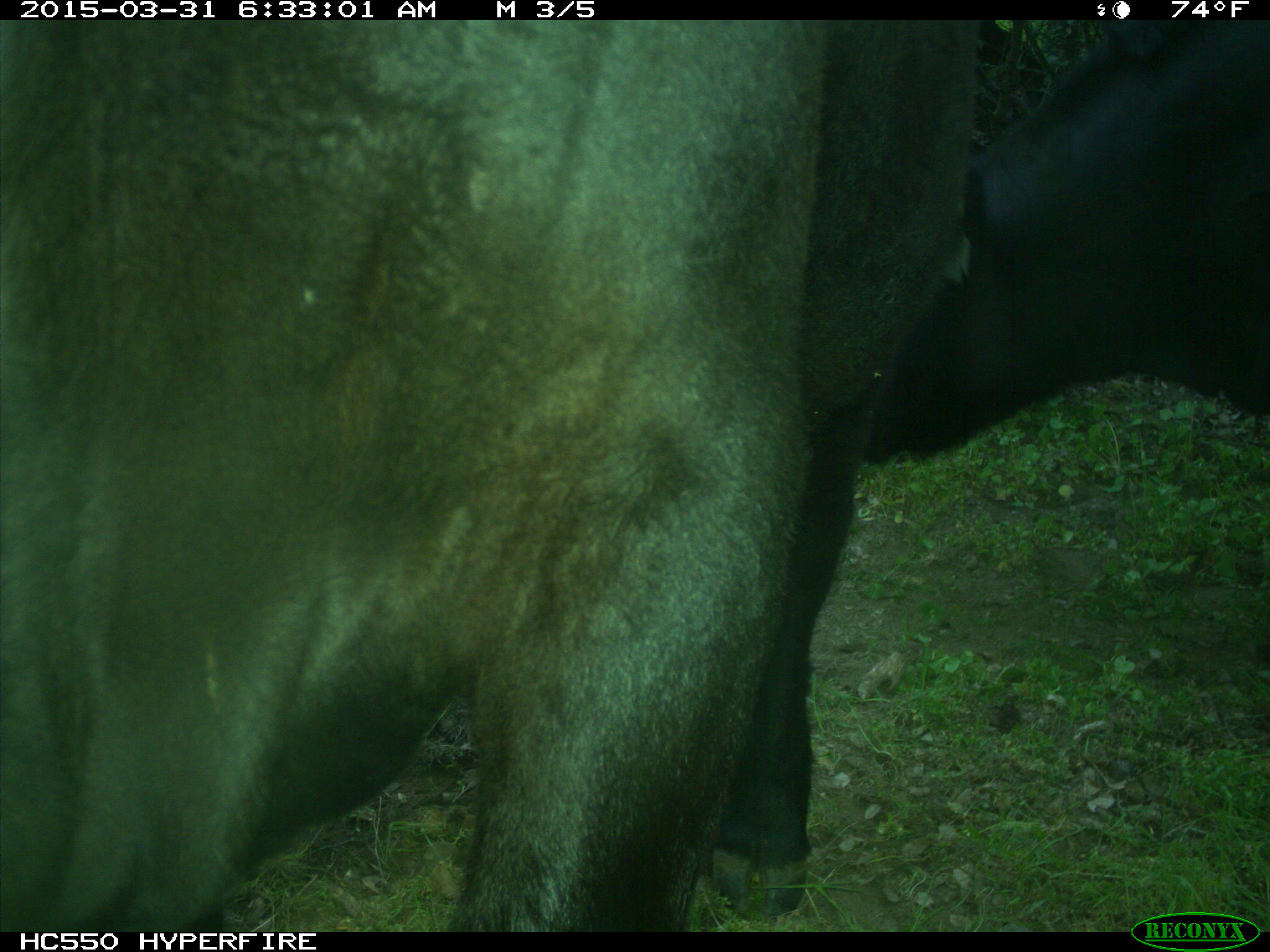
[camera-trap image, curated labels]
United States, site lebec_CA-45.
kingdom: Animalia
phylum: Chordata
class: Mammalia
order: Artiodactyla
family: Bovidae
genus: Bos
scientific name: Bos taurus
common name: domestic cow